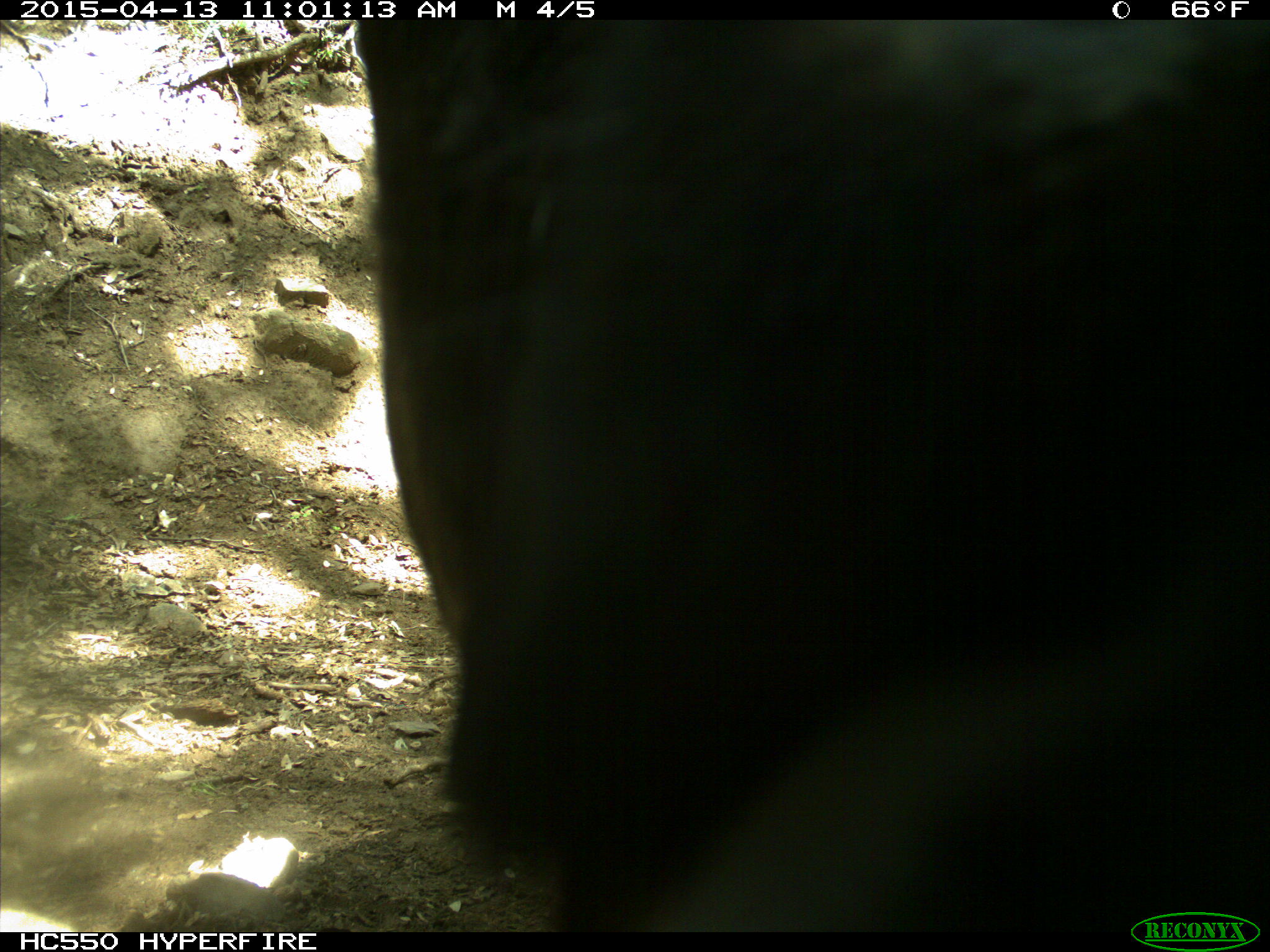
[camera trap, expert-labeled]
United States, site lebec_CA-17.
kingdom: Animalia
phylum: Chordata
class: Mammalia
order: Artiodactyla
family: Bovidae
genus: Bos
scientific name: Bos taurus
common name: domestic cow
Bos taurus (domestic cow).